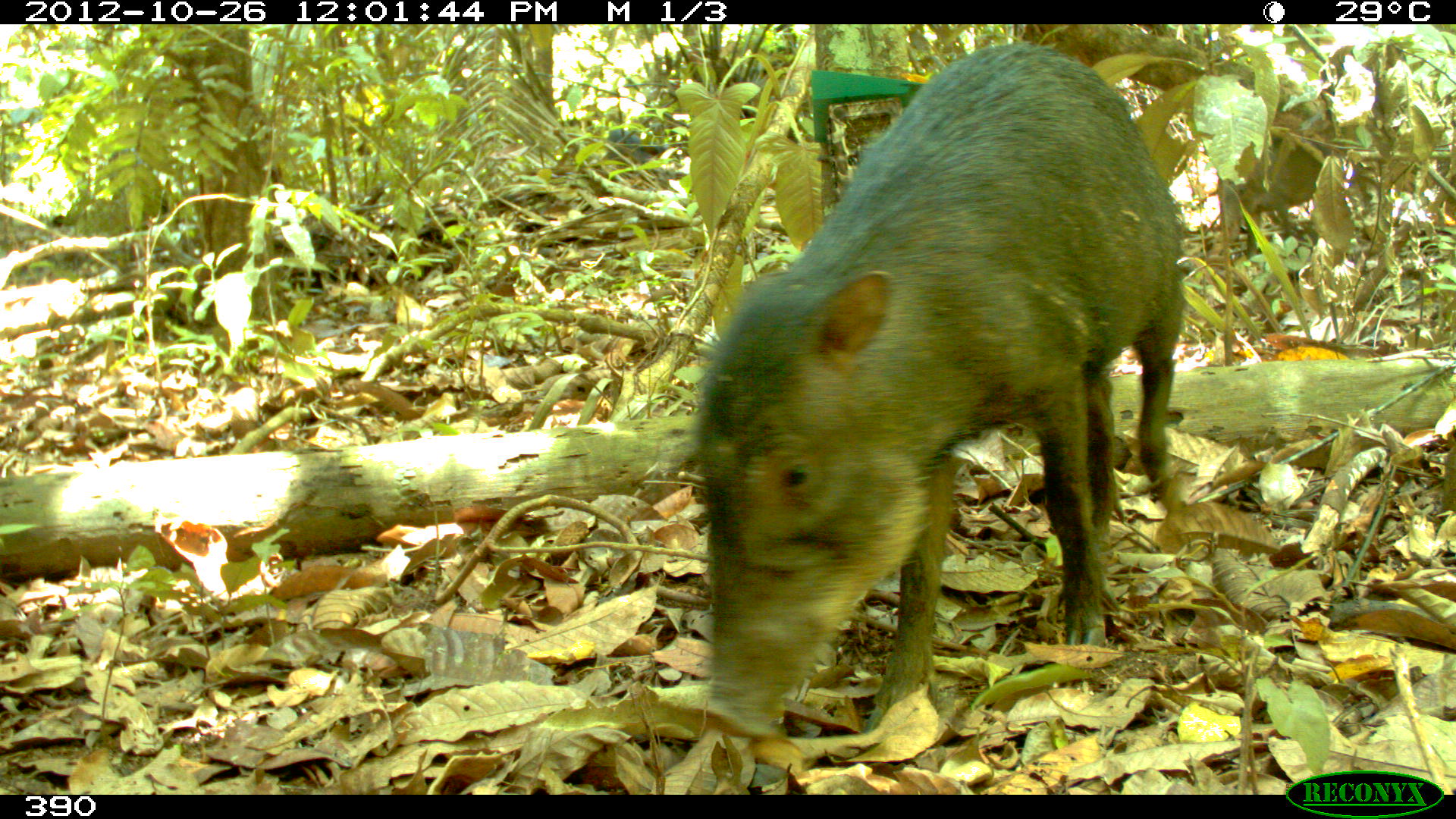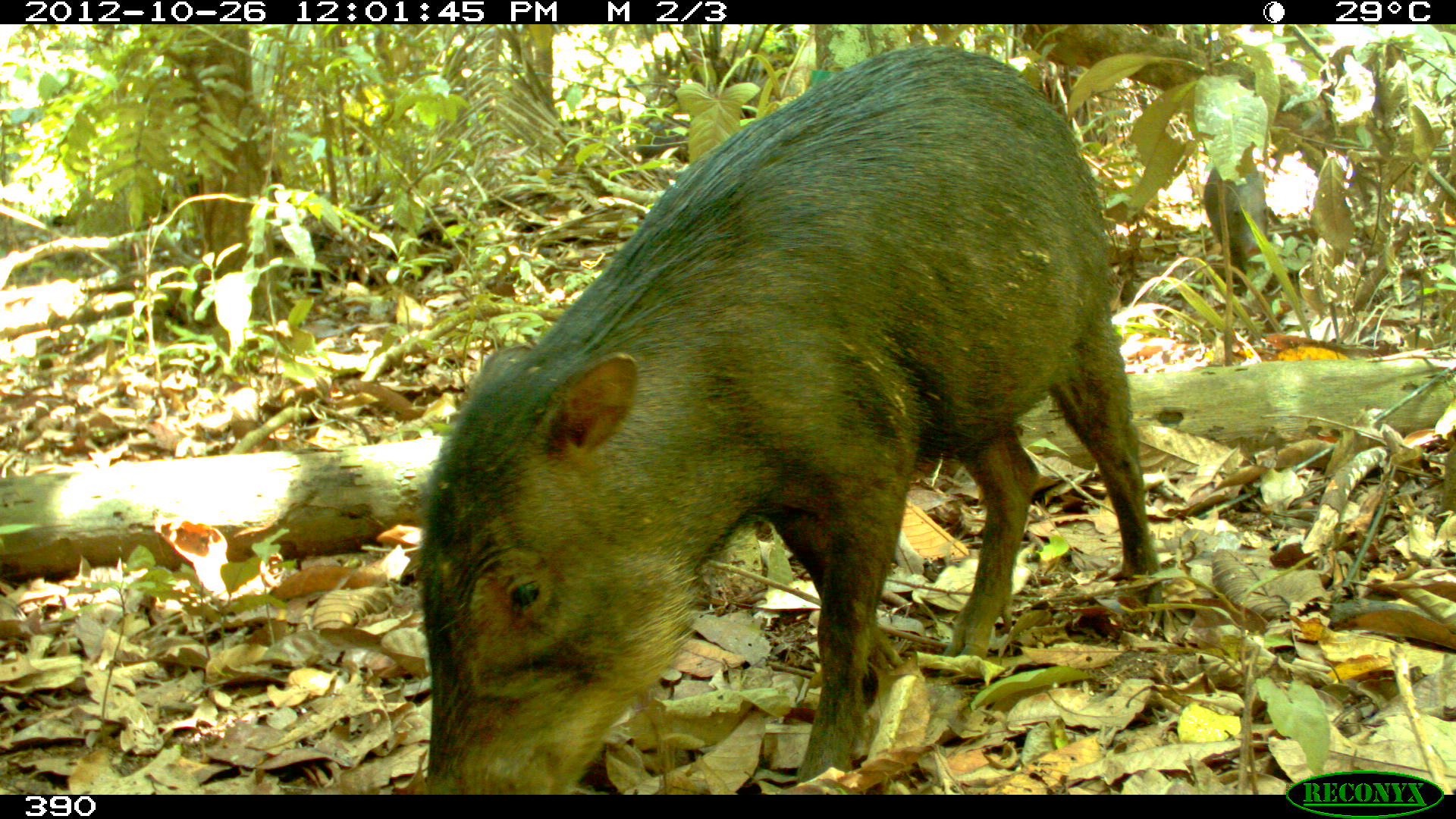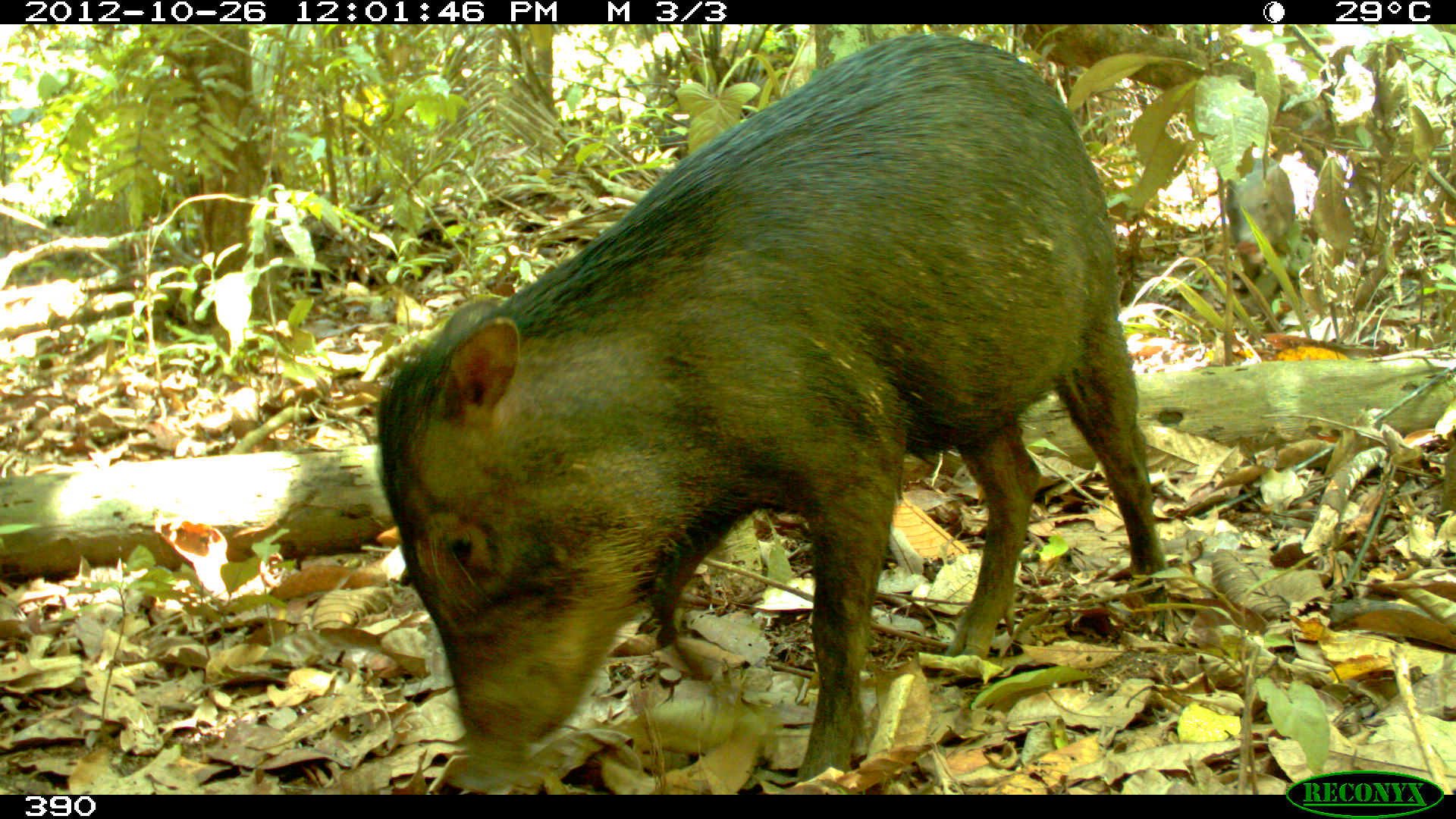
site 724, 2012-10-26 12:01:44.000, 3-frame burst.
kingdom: Animalia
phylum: Chordata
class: Mammalia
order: Artiodactyla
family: Tayassuidae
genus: Tayassu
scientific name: Tayassu pecari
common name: white-lipped peccary